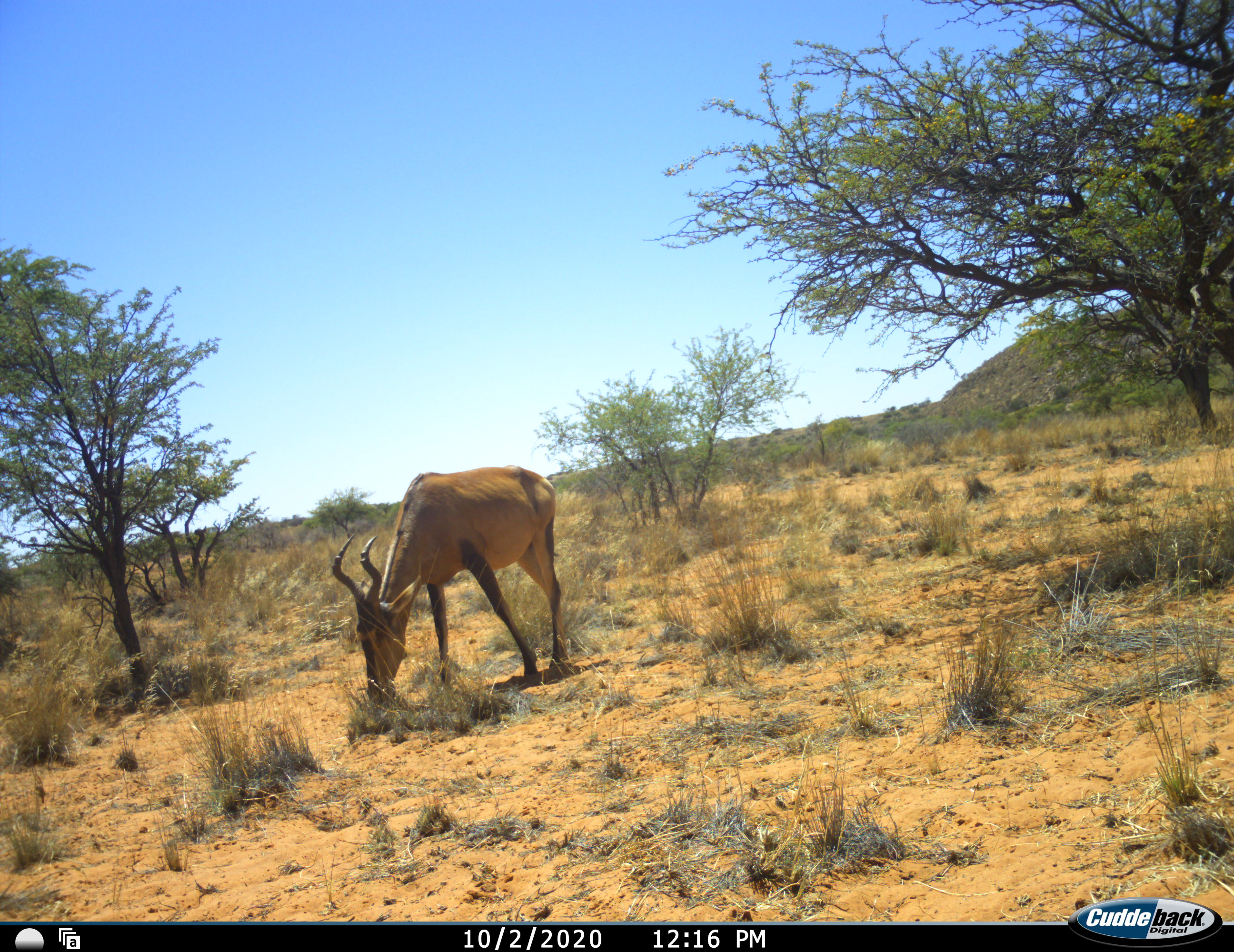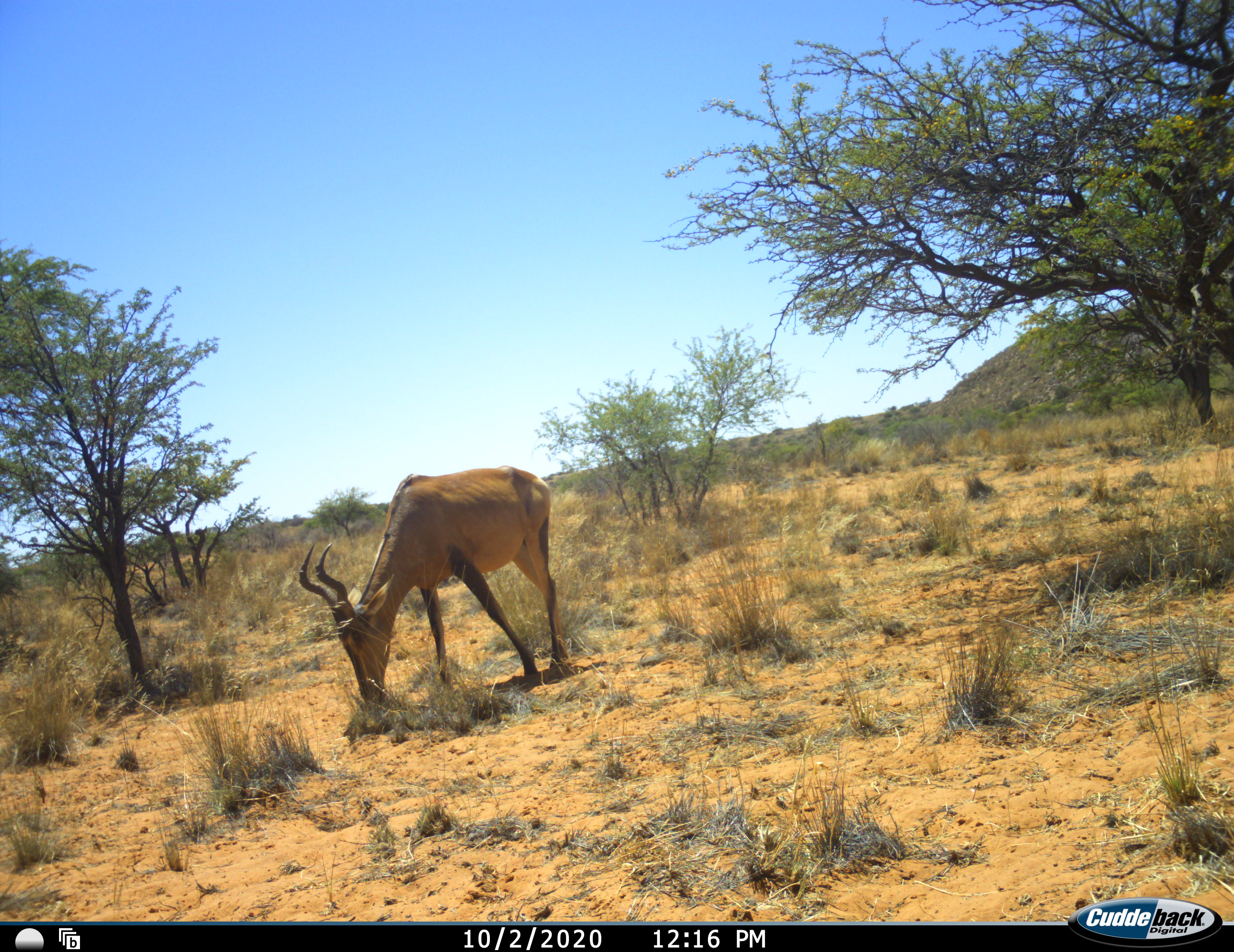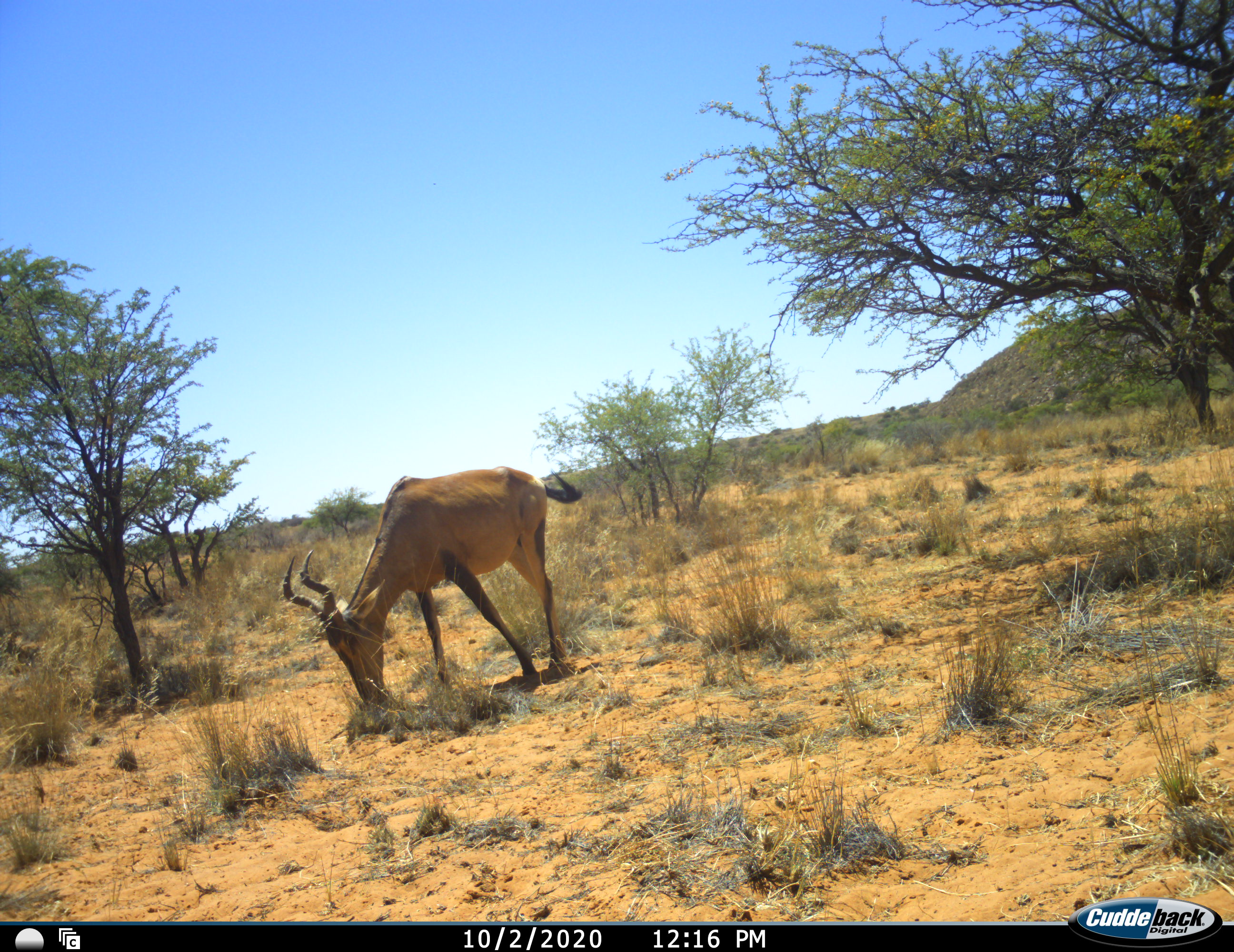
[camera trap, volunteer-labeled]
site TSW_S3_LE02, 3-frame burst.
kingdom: Animalia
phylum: Chordata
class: Mammalia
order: Artiodactyla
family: Bovidae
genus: Alcelaphus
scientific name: Alcelaphus buselaphus caama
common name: red hartebeest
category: hartebeestred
Hartebeestred (red hartebeest) (Alcelaphus buselaphus caama), count 1. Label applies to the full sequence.